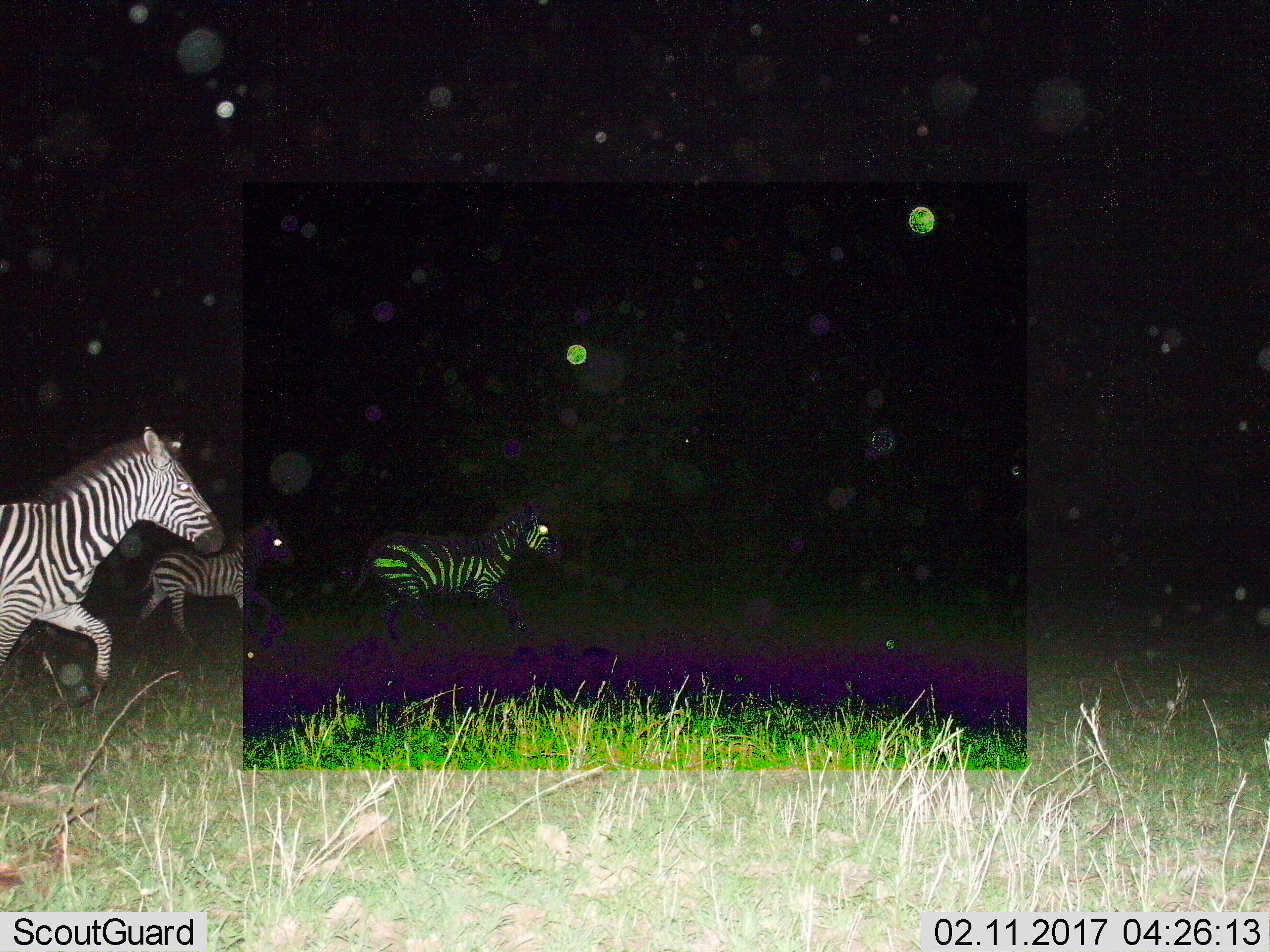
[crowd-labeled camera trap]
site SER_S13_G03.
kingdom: Animalia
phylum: Chordata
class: Mammalia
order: Perissodactyla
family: Equidae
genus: Equus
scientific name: Equus quagga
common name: plains zebra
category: zebraplains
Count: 3.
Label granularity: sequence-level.